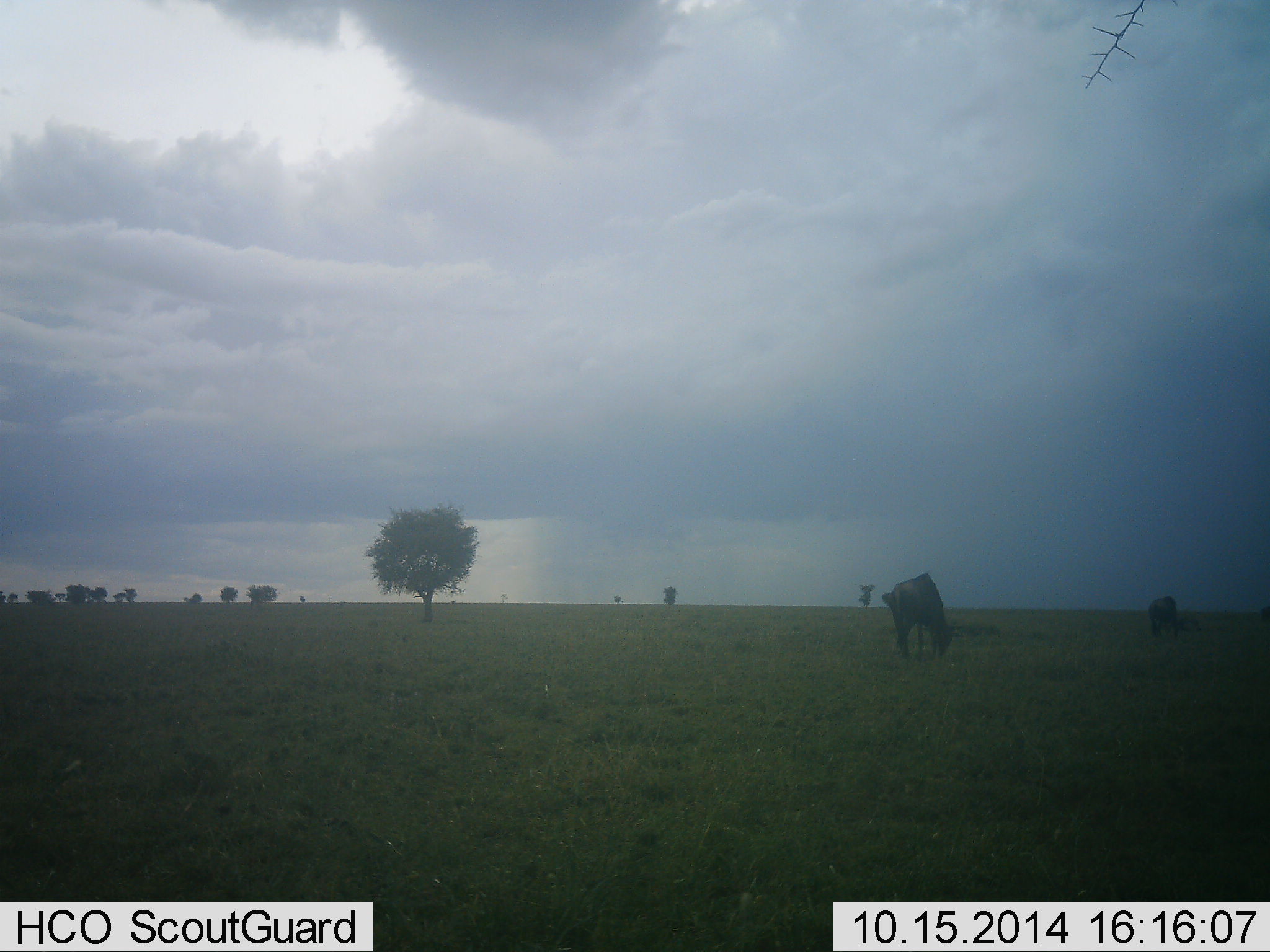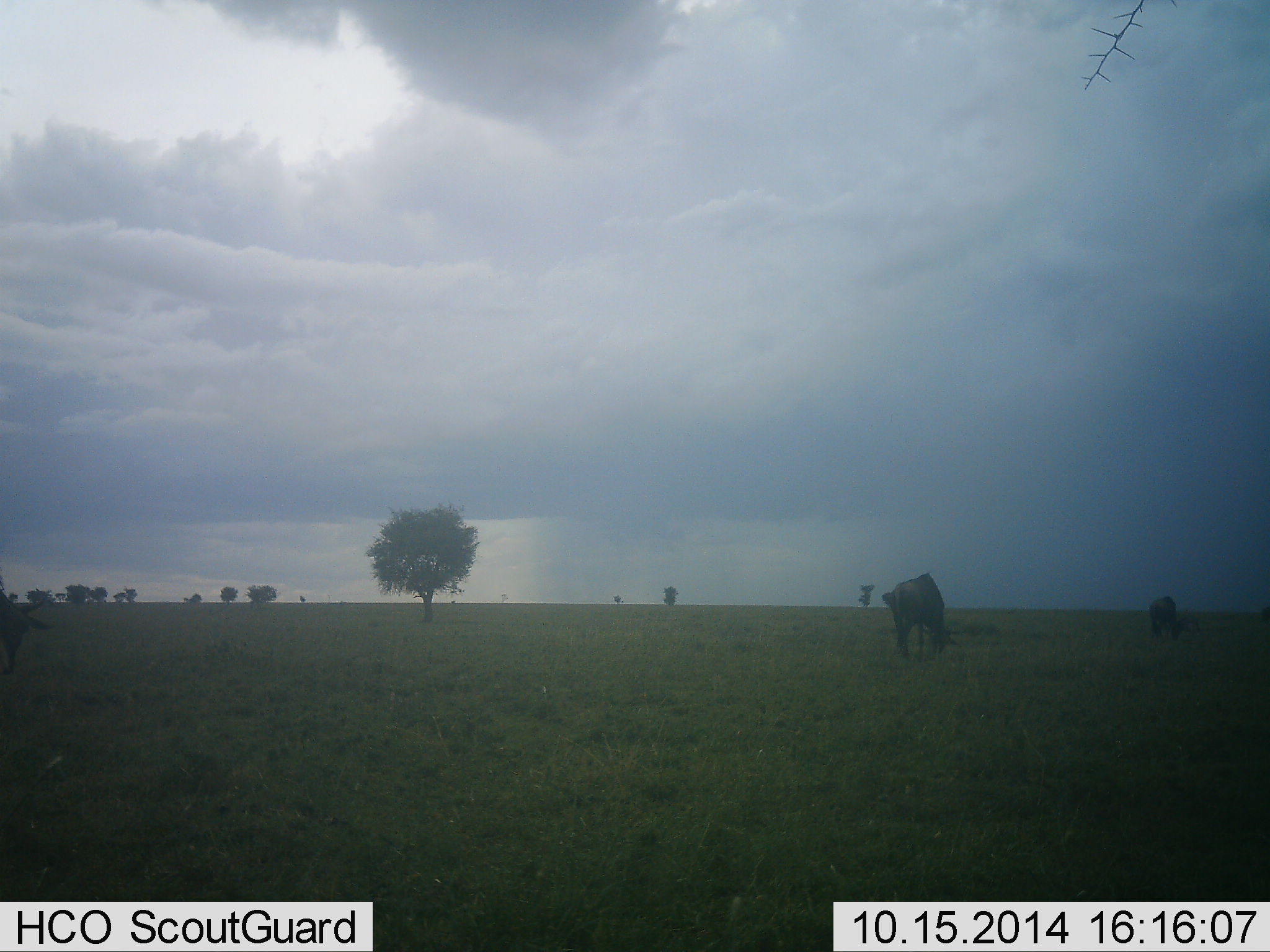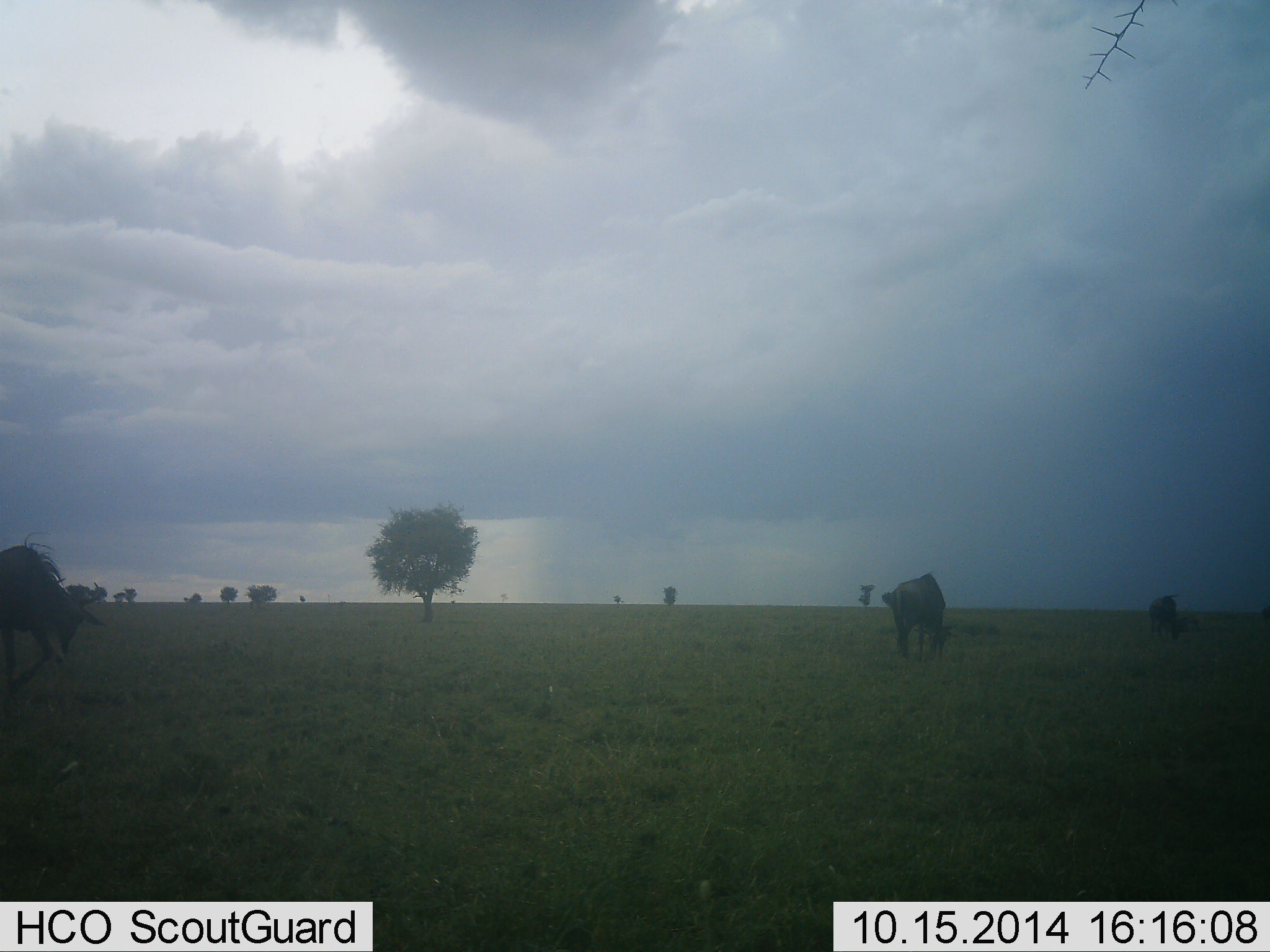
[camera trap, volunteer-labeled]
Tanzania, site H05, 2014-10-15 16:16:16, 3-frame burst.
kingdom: Animalia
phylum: Chordata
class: Mammalia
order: Artiodactyla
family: Bovidae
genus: Connochaetes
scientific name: Connochaetes taurinus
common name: blue wildebeest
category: wildebeest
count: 3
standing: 20%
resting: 0%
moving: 40%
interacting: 0%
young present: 0%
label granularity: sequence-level